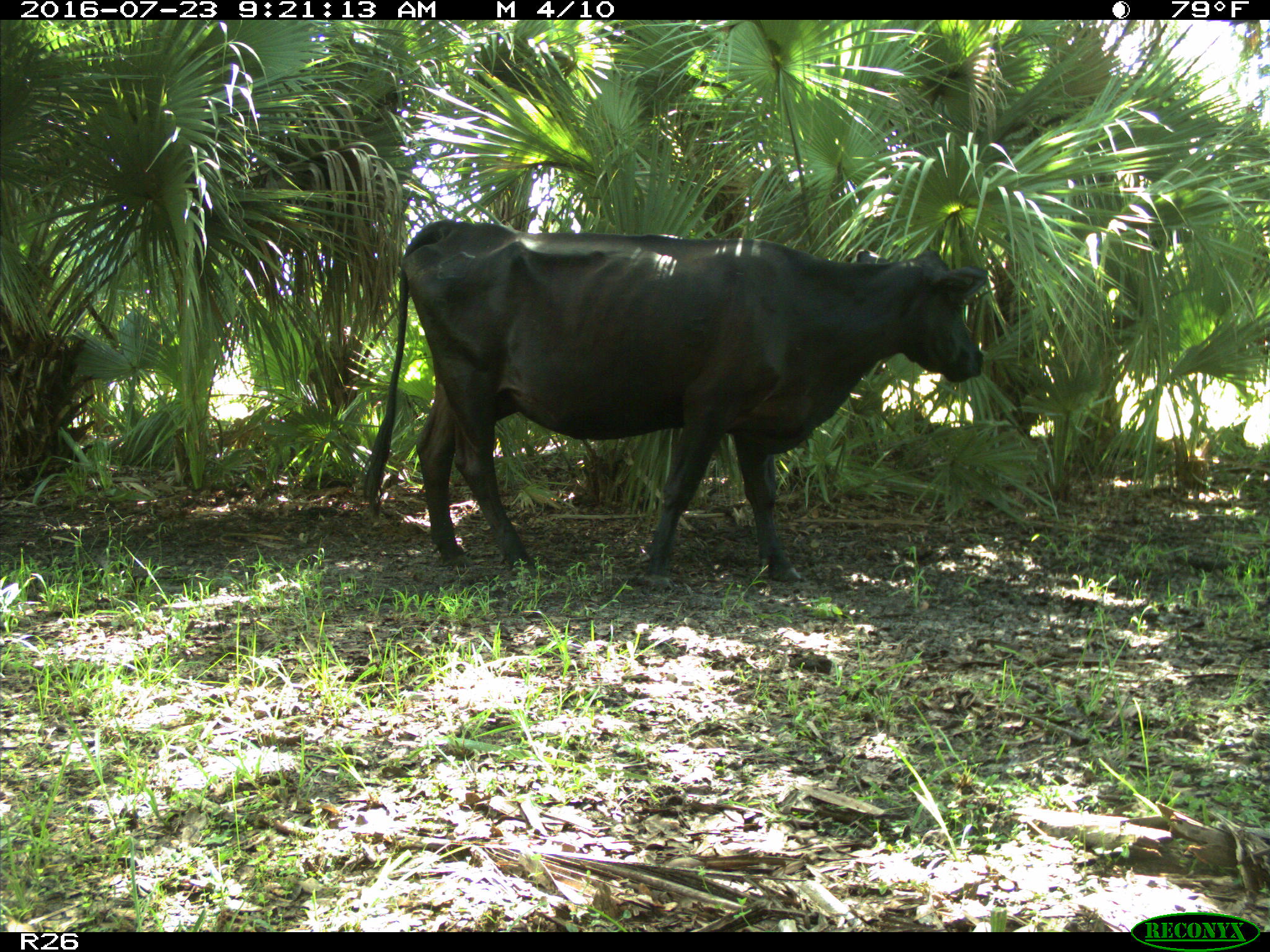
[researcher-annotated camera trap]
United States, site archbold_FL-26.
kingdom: Animalia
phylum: Chordata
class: Mammalia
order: Artiodactyla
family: Bovidae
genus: Bos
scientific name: Bos taurus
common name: domestic cow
Bos taurus (domestic cow).